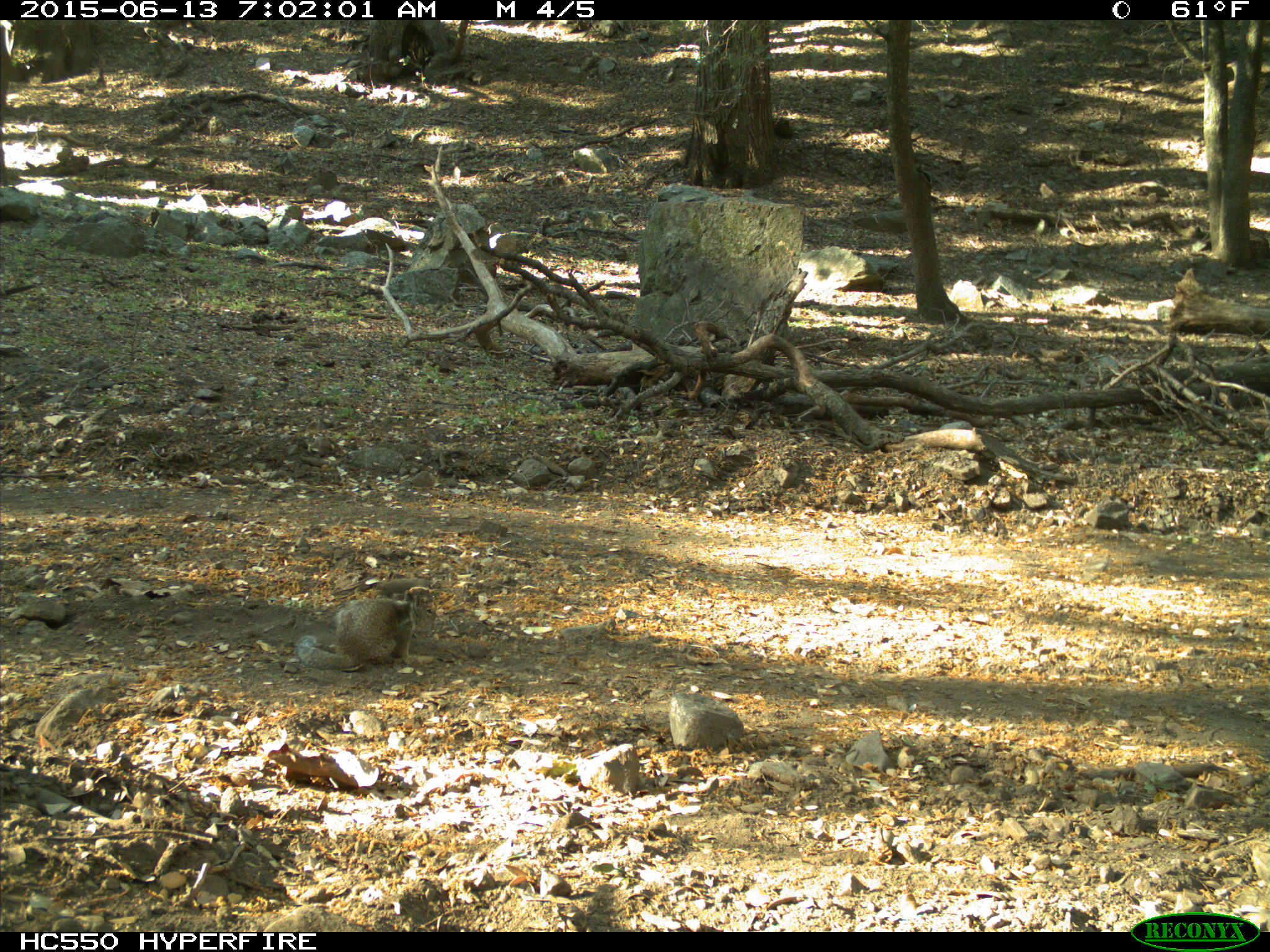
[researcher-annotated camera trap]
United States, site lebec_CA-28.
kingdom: Animalia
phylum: Chordata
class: Mammalia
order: Rodentia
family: Sciuridae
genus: Otospermophilus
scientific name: Otospermophilus beecheyi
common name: california ground squirrel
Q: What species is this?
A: Otospermophilus beecheyi (california ground squirrel).